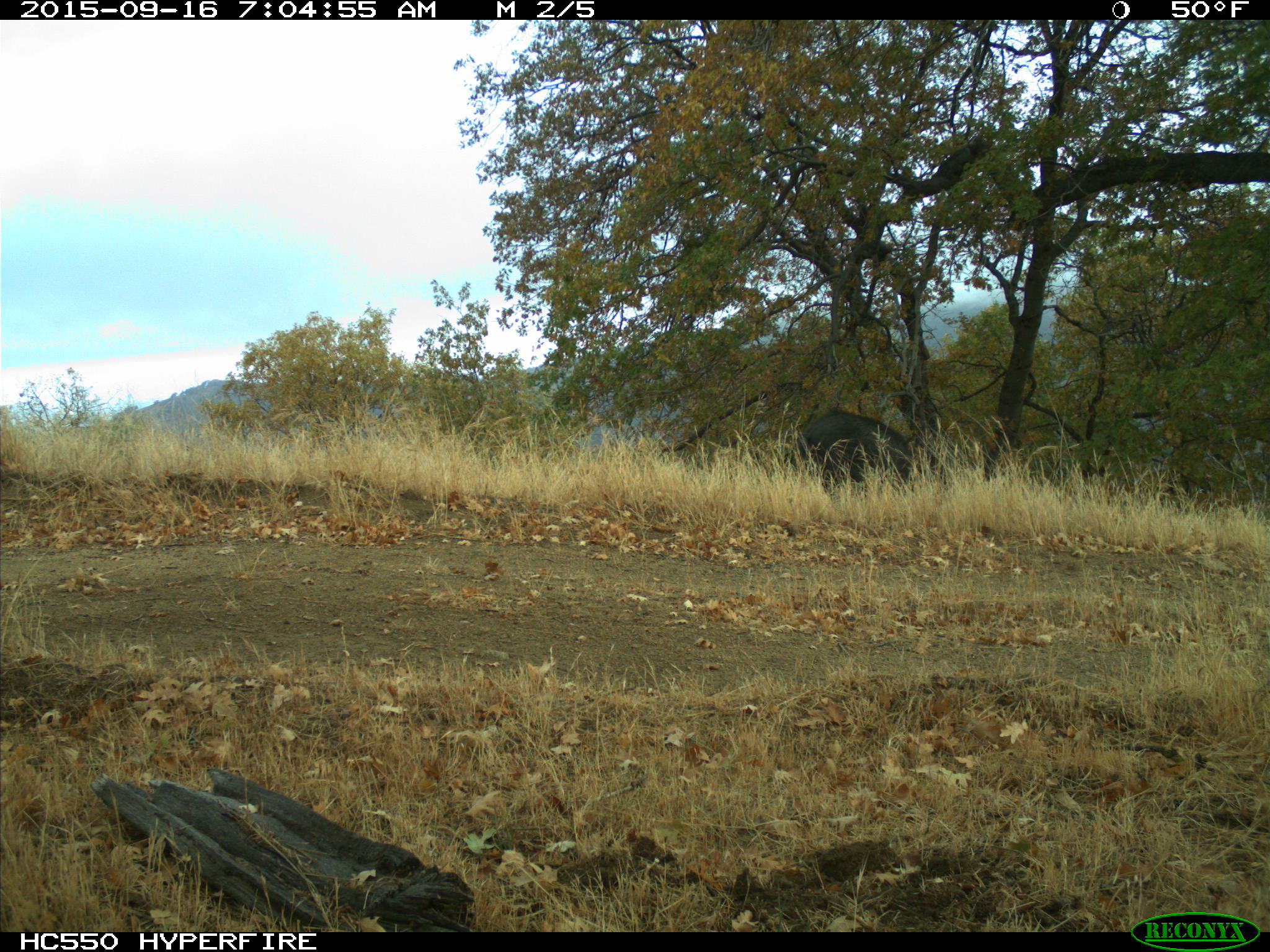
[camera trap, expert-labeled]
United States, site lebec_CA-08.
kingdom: Animalia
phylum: Chordata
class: Mammalia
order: Artiodactyla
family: Suidae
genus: Sus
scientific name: Sus scrofa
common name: wild boar